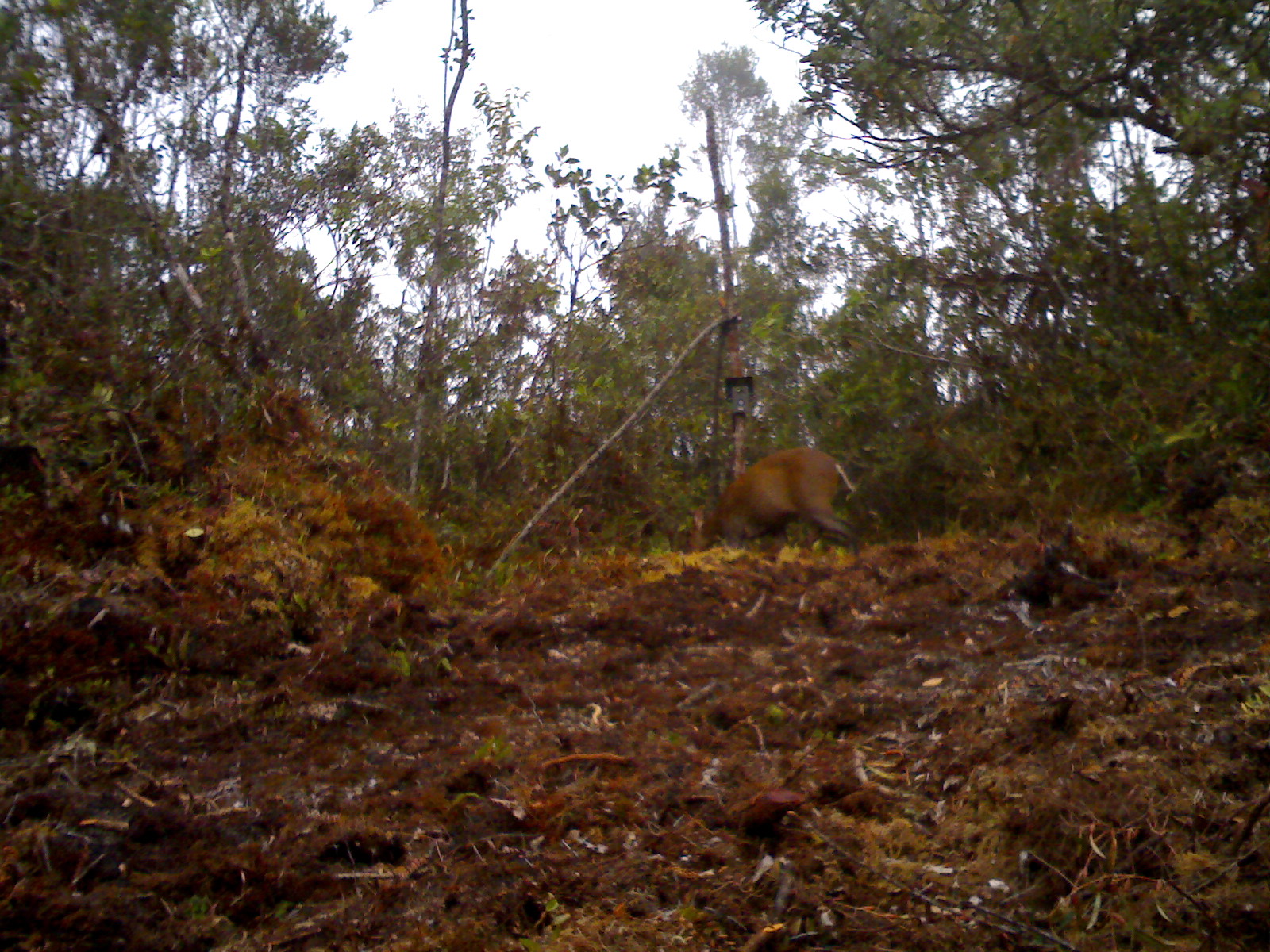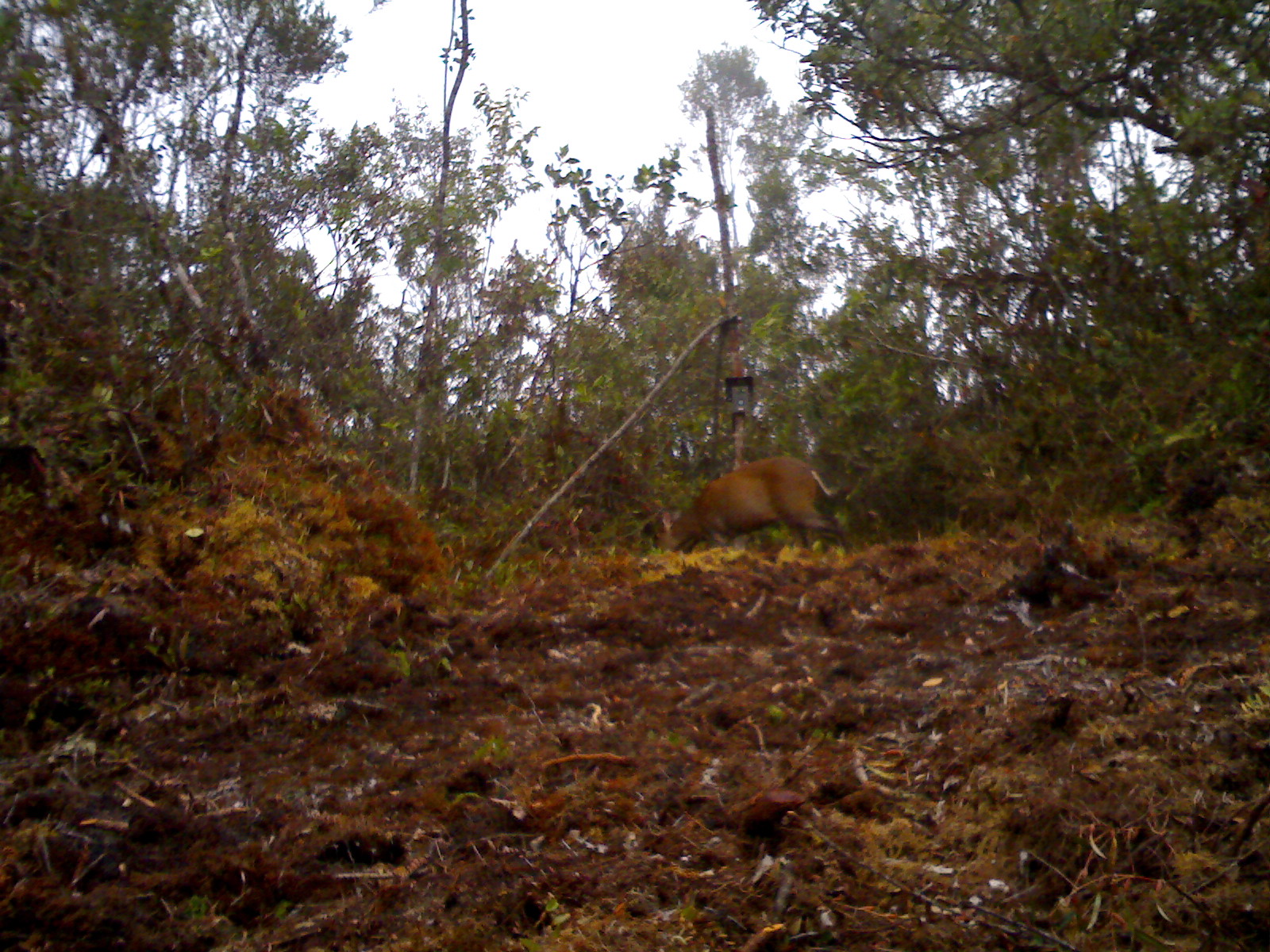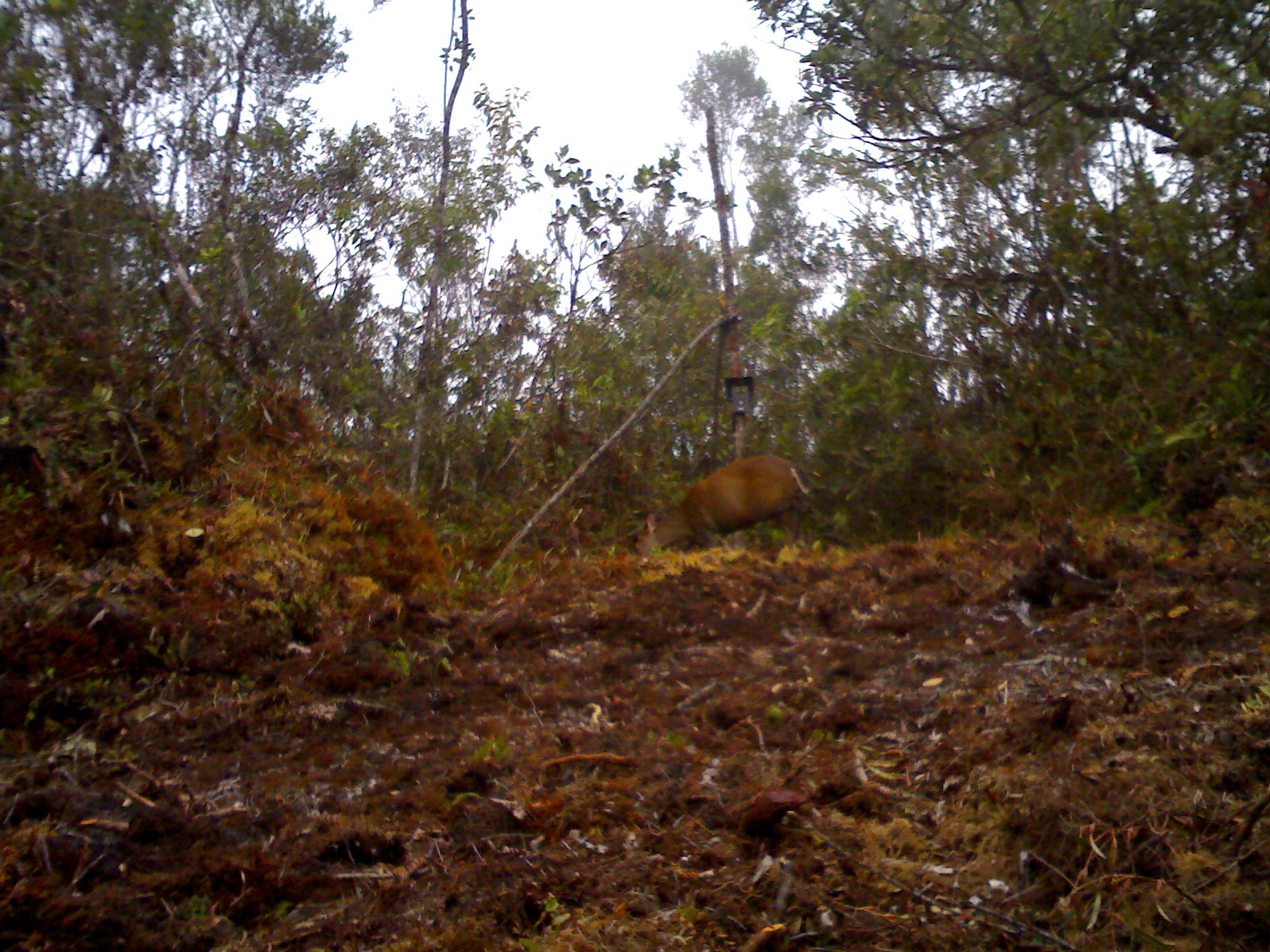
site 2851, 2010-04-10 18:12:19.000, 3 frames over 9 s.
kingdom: Animalia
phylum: Chordata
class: Mammalia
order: Artiodactyla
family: Cervidae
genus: Muntiacus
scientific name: Muntiacus muntjak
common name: southern red muntjac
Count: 1.